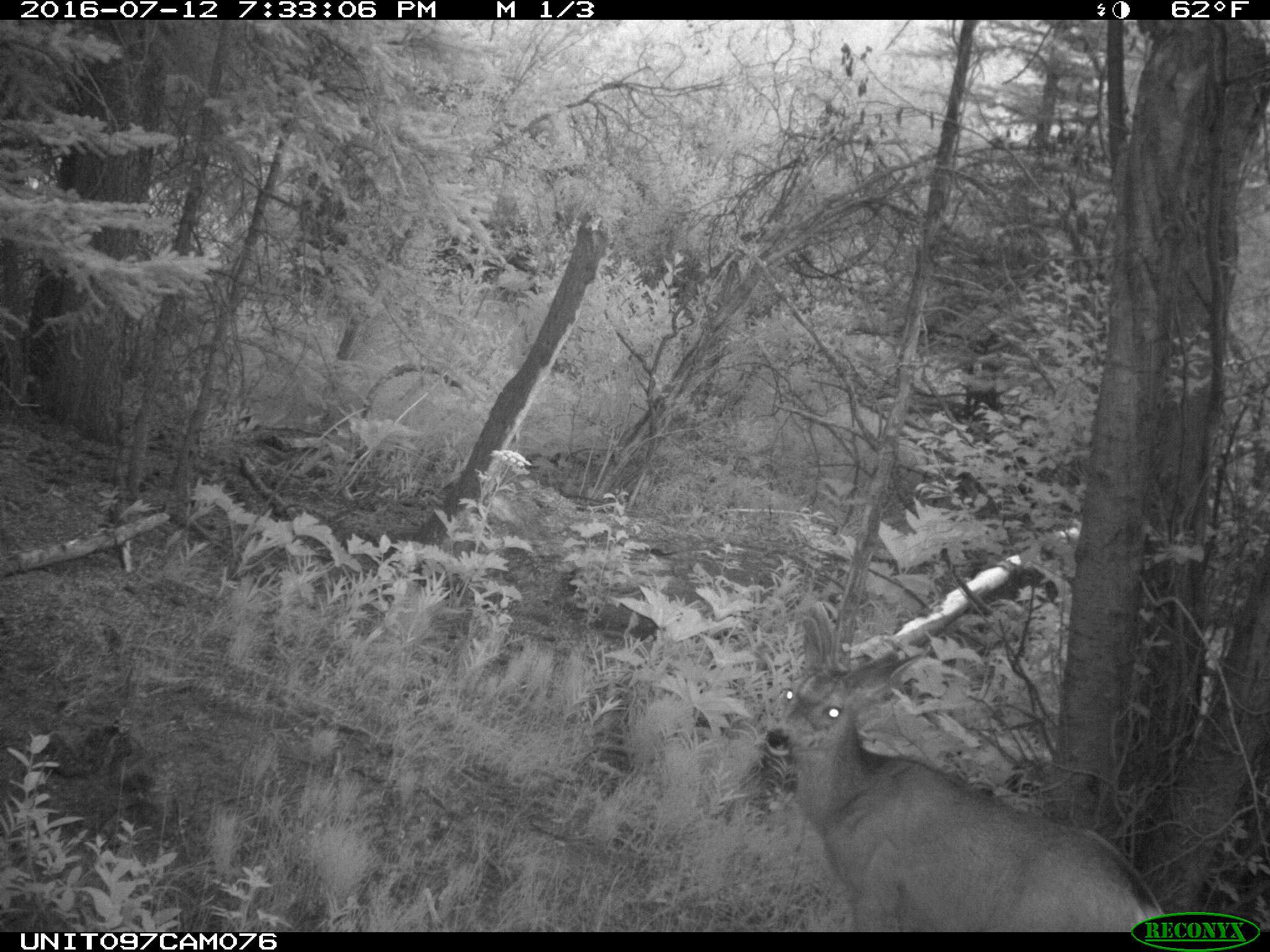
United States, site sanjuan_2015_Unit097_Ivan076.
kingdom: Animalia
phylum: Chordata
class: Mammalia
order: Artiodactyla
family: Cervidae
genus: Odocoileus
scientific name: Odocoileus hemionus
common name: mule deer